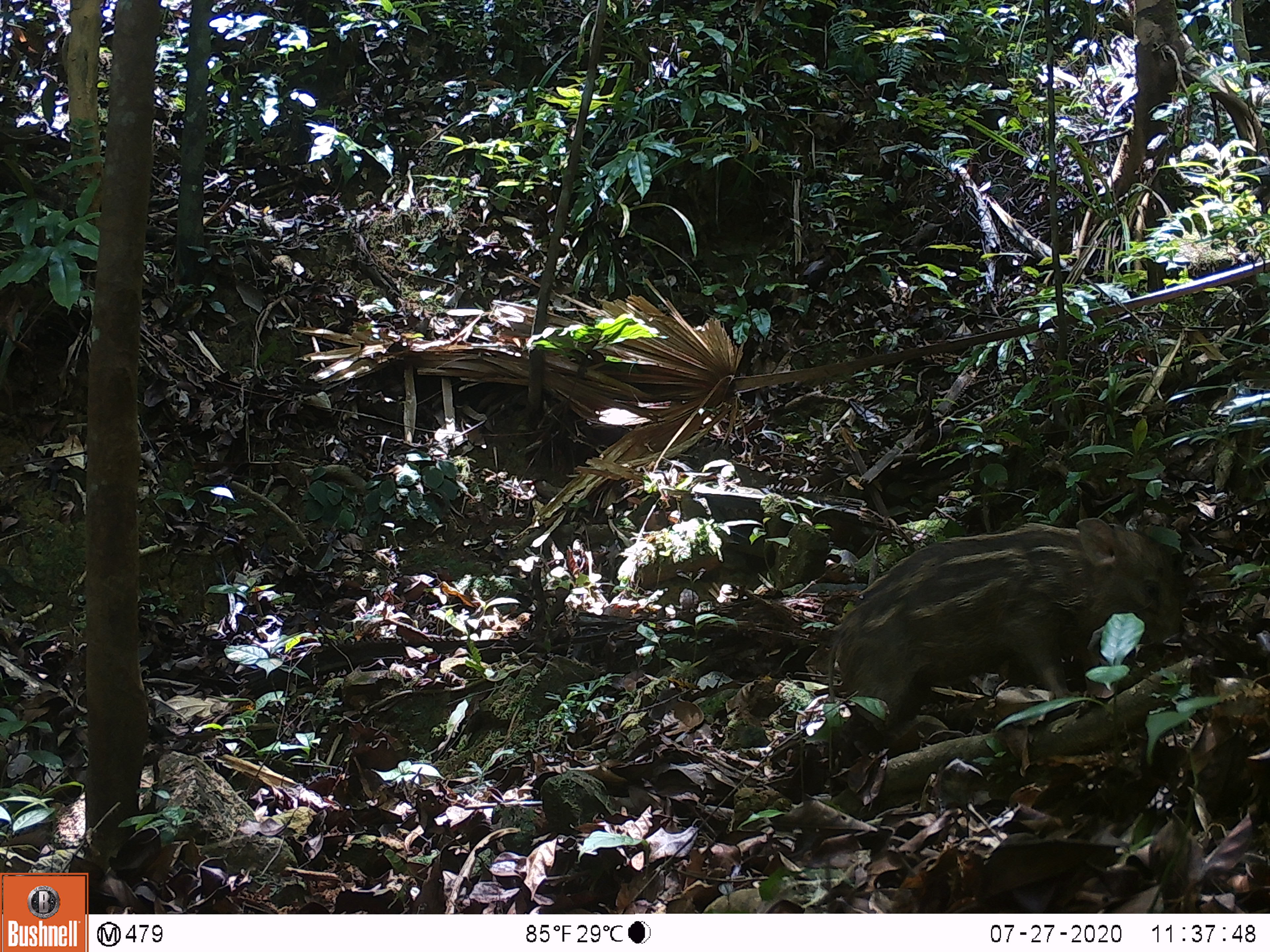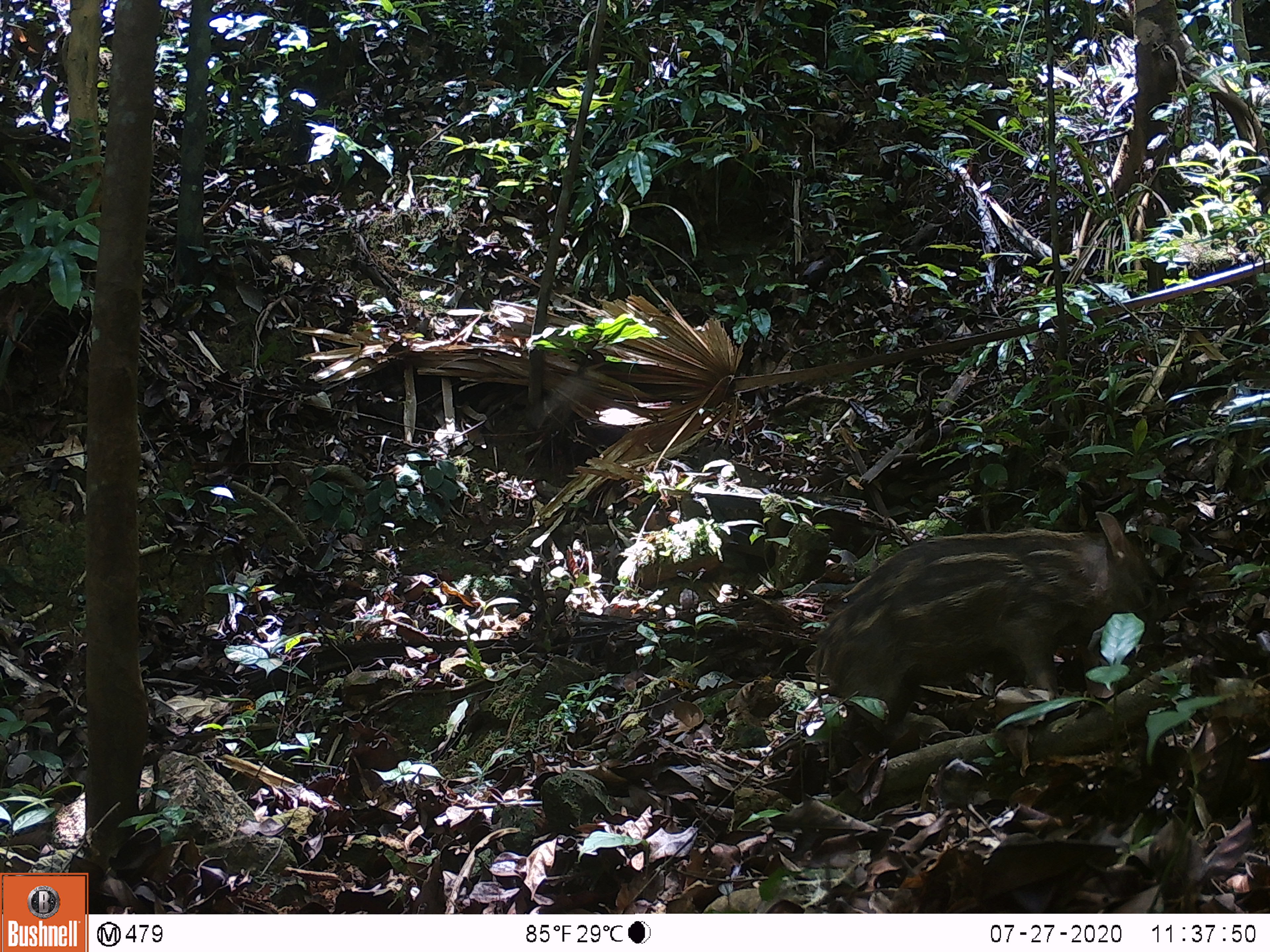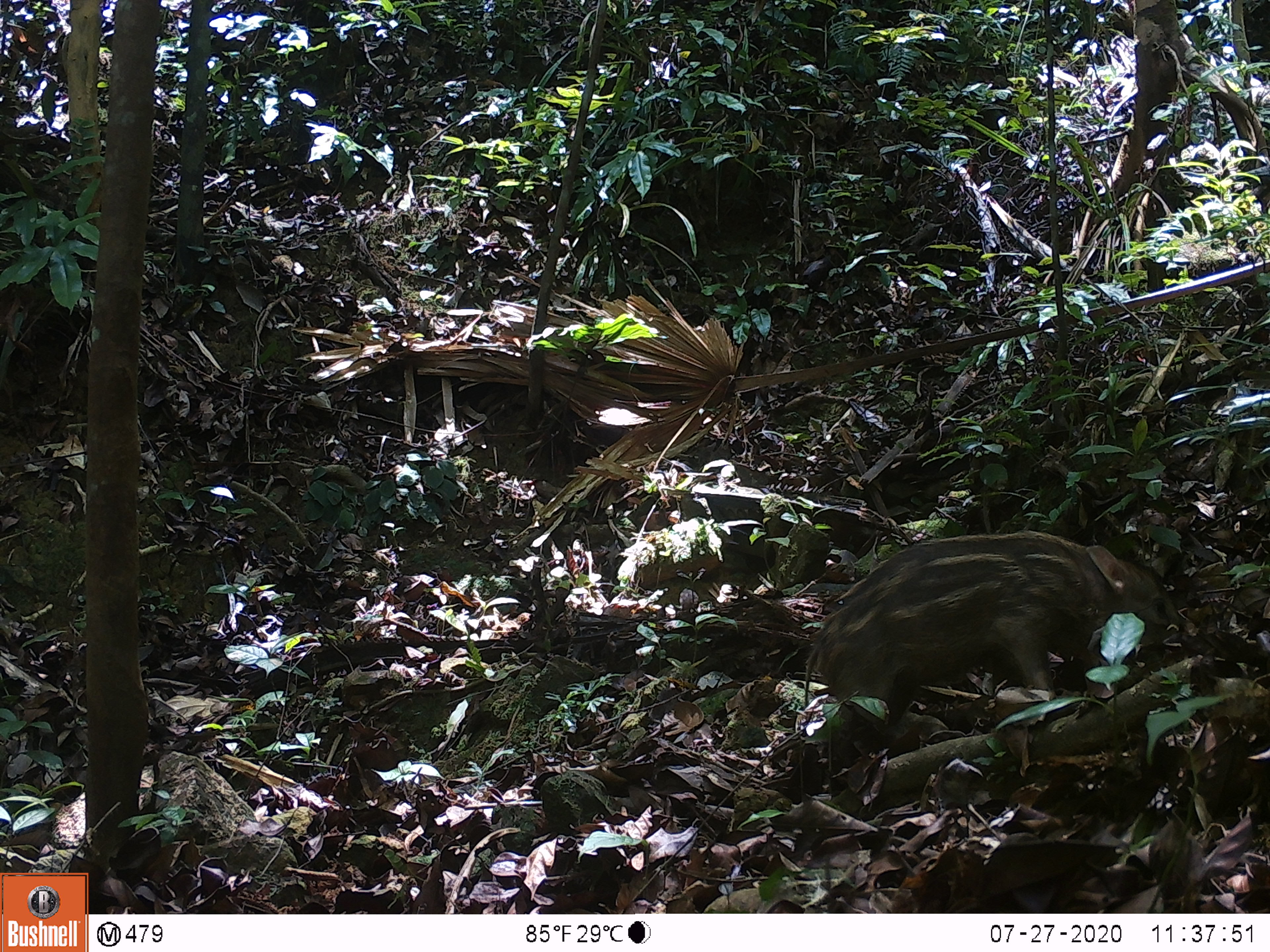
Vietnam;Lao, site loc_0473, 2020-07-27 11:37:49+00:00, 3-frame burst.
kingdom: Animalia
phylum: Chordata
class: Mammalia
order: Artiodactyla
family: Suidae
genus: Sus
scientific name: Sus scrofa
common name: eurasian wild pig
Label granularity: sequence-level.